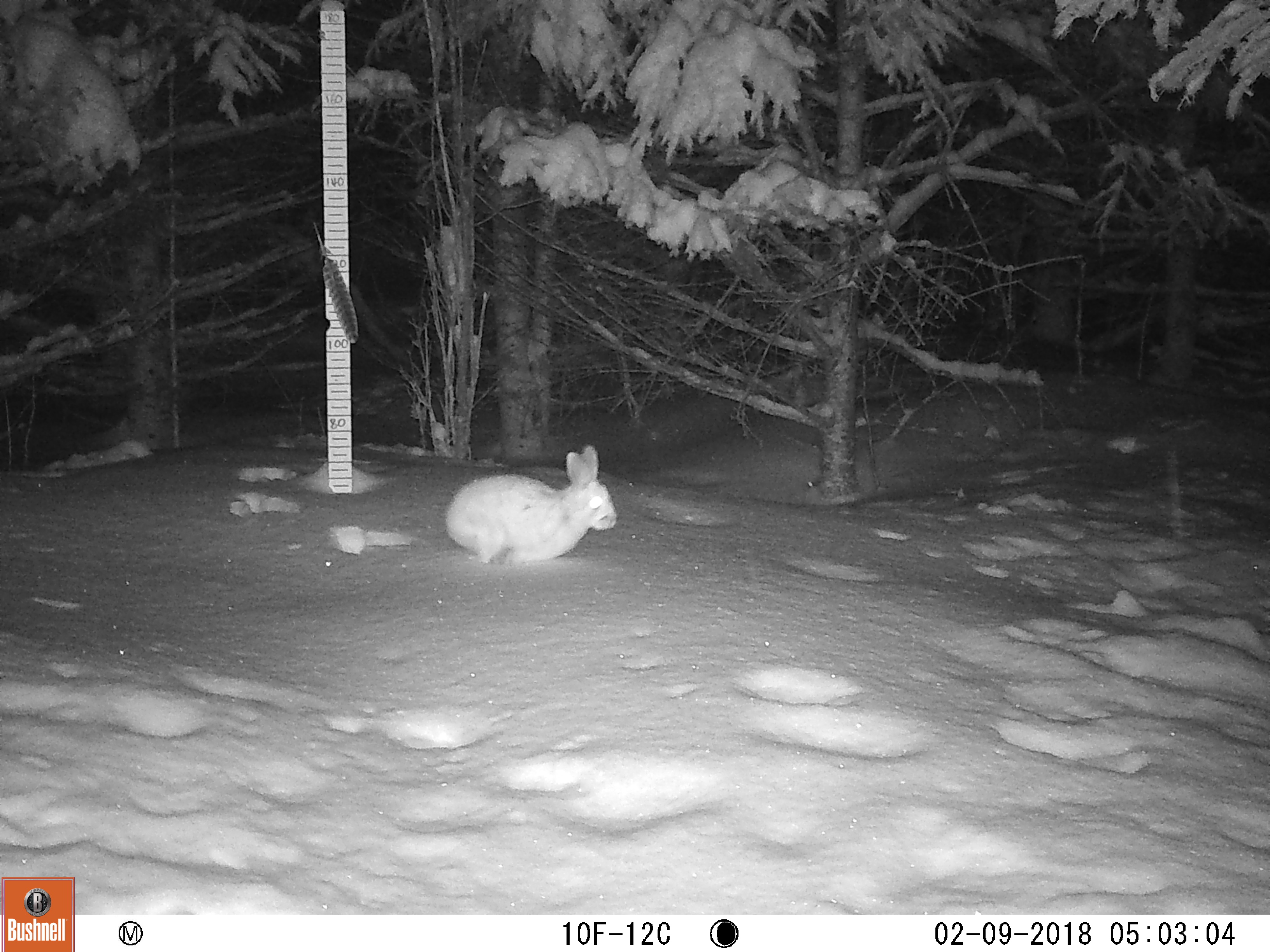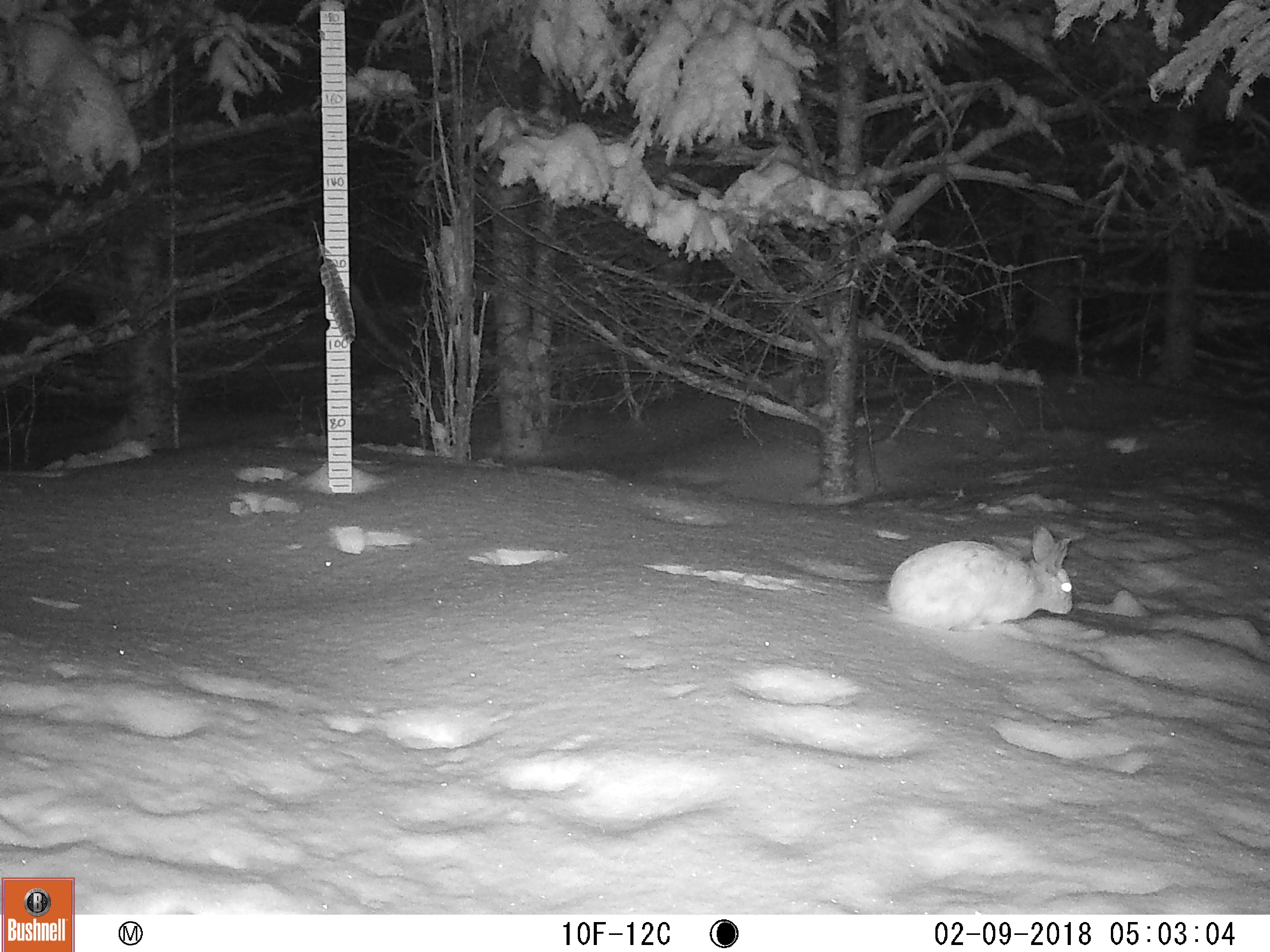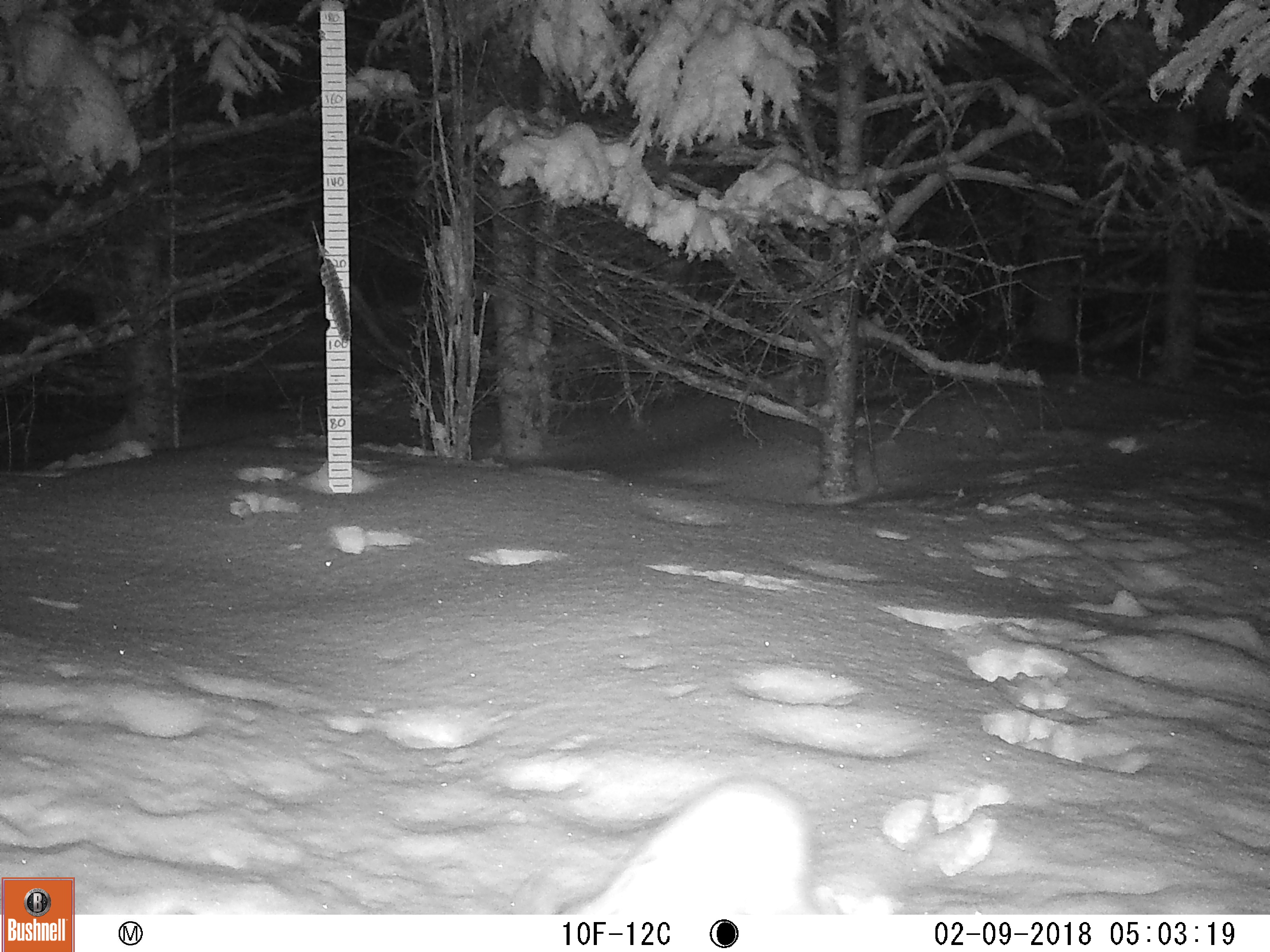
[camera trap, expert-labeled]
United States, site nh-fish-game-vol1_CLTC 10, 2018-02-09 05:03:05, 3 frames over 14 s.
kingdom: Animalia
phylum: Chordata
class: Mammalia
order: Lagomorpha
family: Leporidae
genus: Lepus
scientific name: Lepus americanus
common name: snowshoe hare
Snowshoe hare (Lepus americanus).